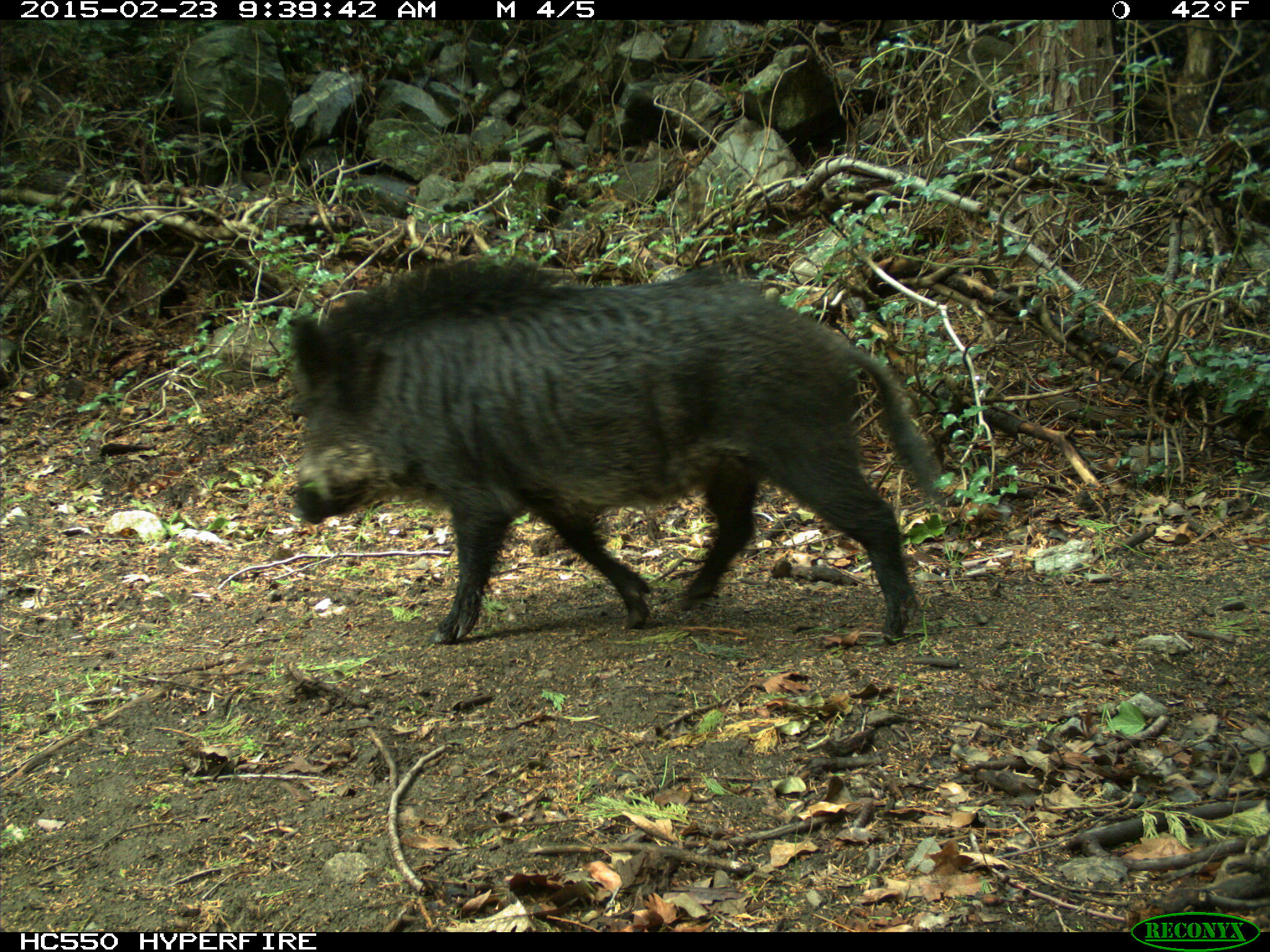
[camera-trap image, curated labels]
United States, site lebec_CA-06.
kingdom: Animalia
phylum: Chordata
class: Mammalia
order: Artiodactyla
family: Suidae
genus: Sus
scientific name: Sus scrofa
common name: wild boar